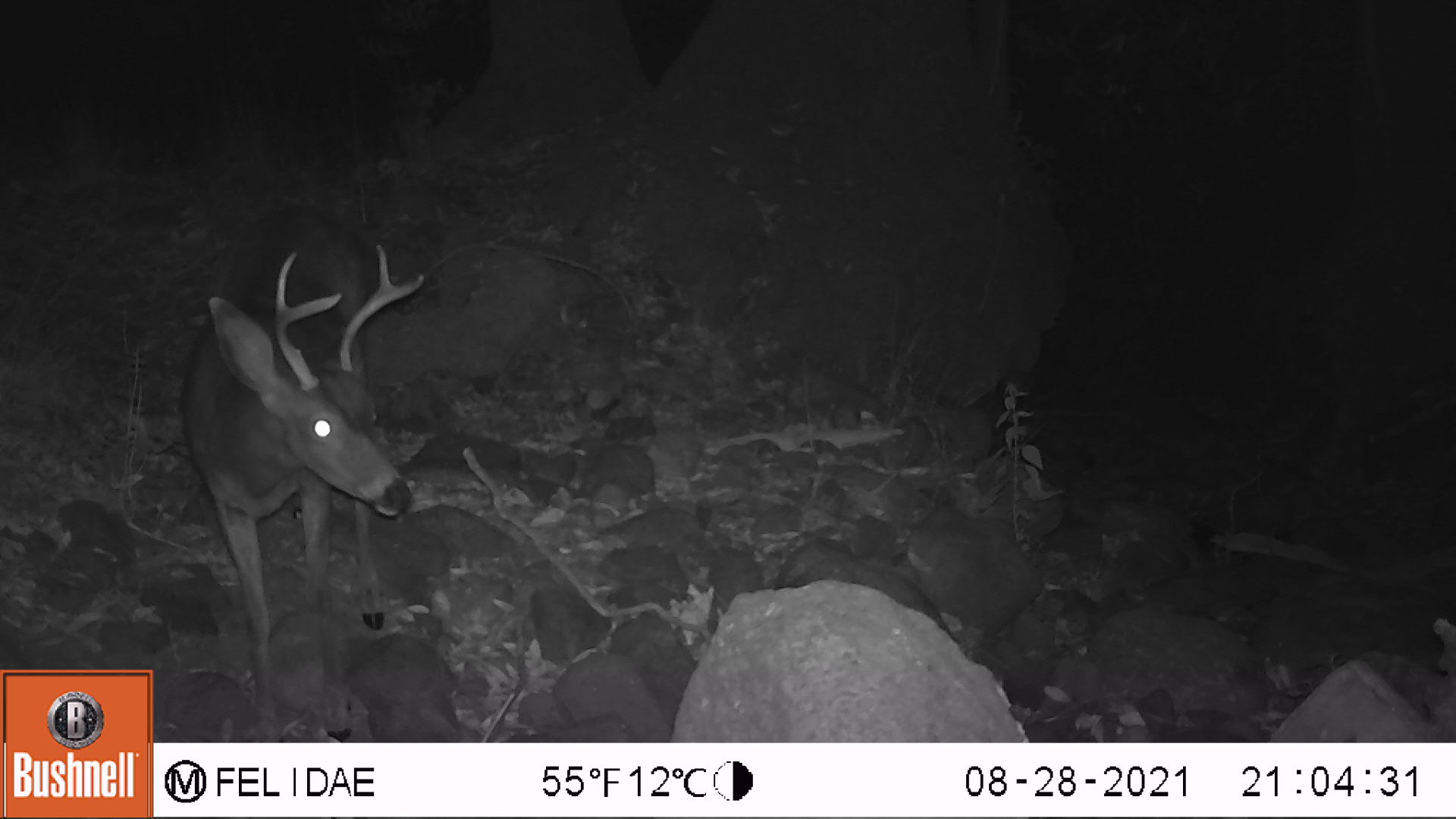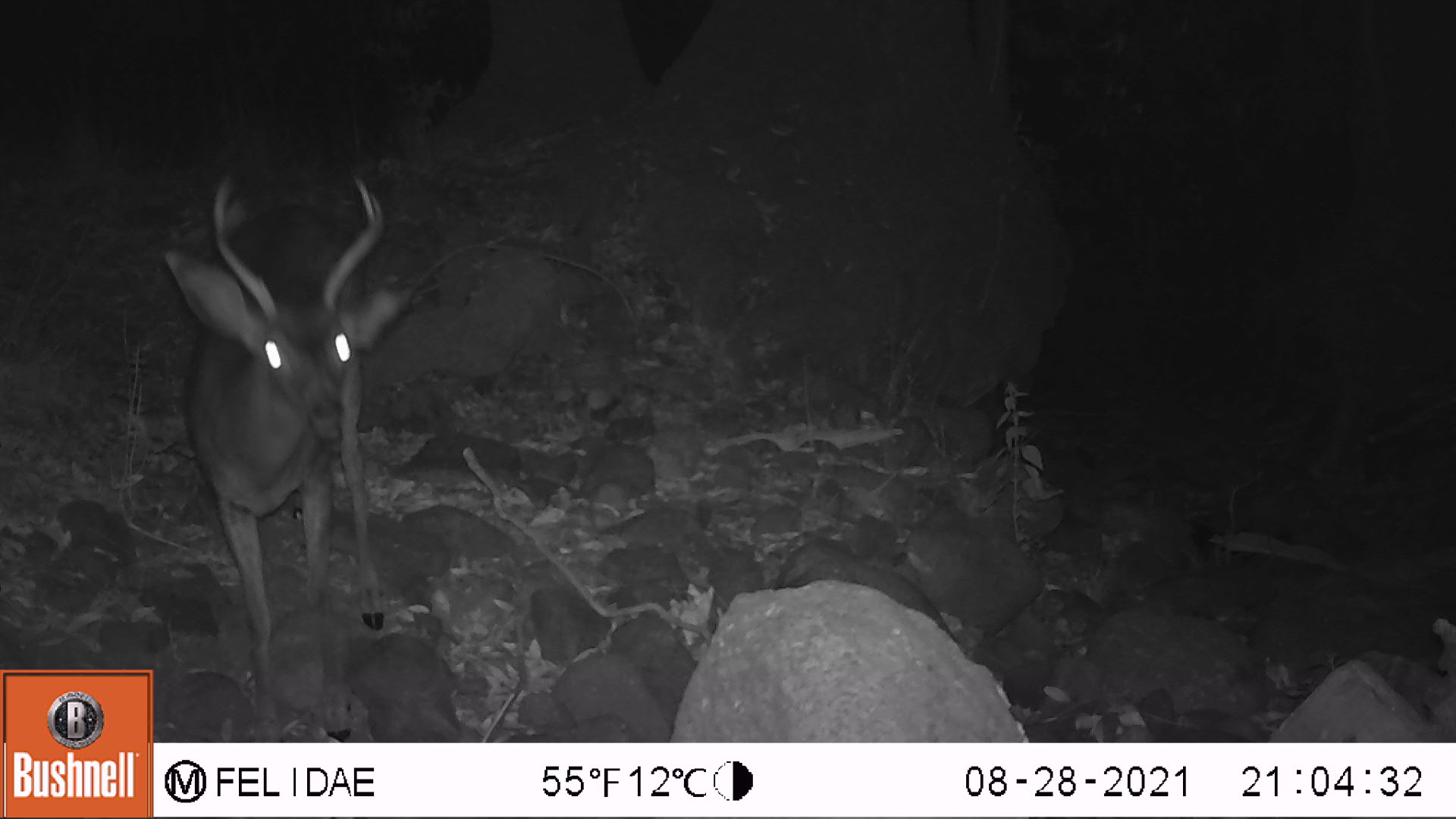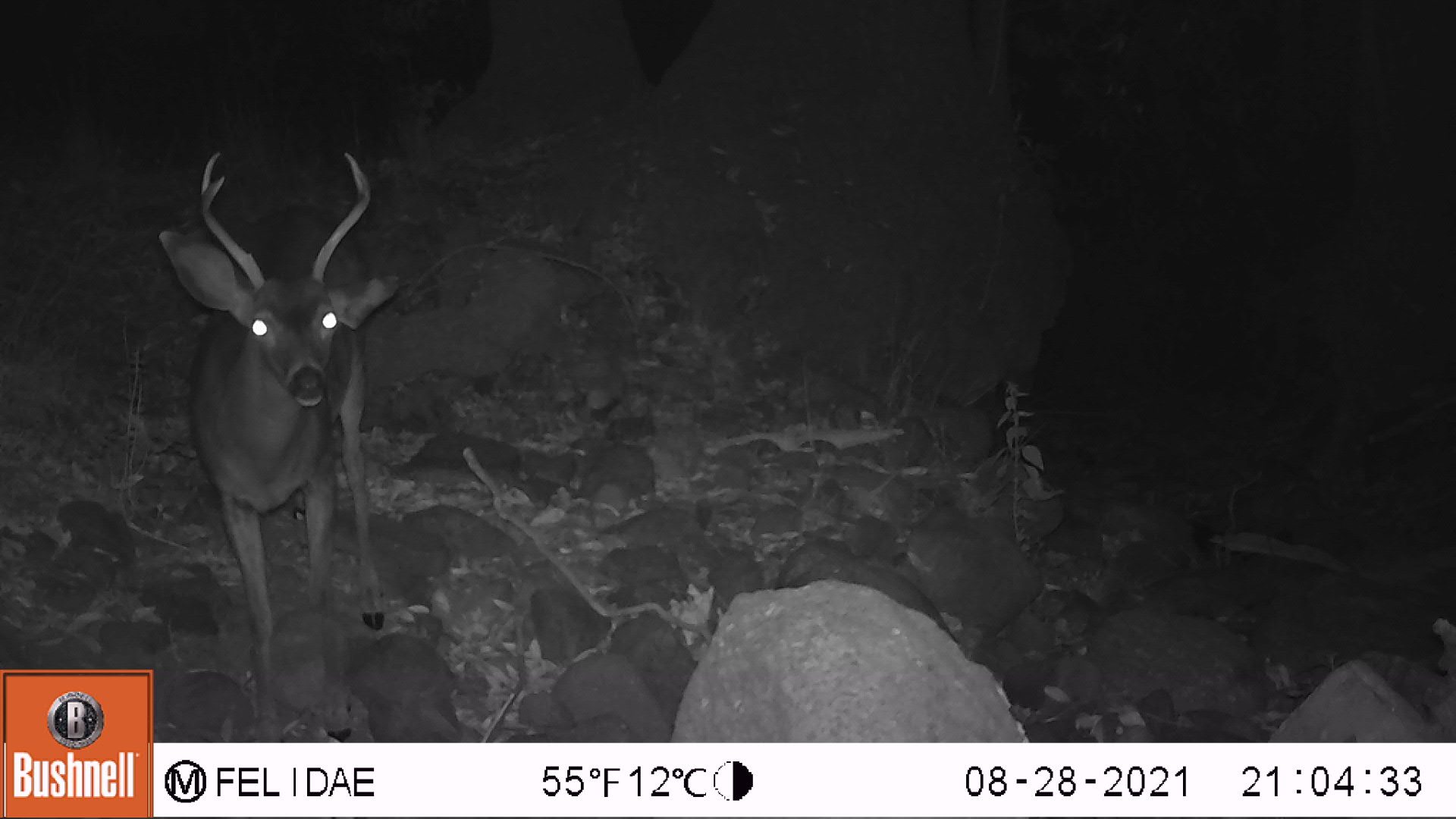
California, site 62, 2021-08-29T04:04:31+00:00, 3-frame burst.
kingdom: Animalia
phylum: Chordata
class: Mammalia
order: Artiodactyla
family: Cervidae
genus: Odocoileus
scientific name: Odocoileus hemionus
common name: mule deer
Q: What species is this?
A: Mule deer (Odocoileus hemionus).